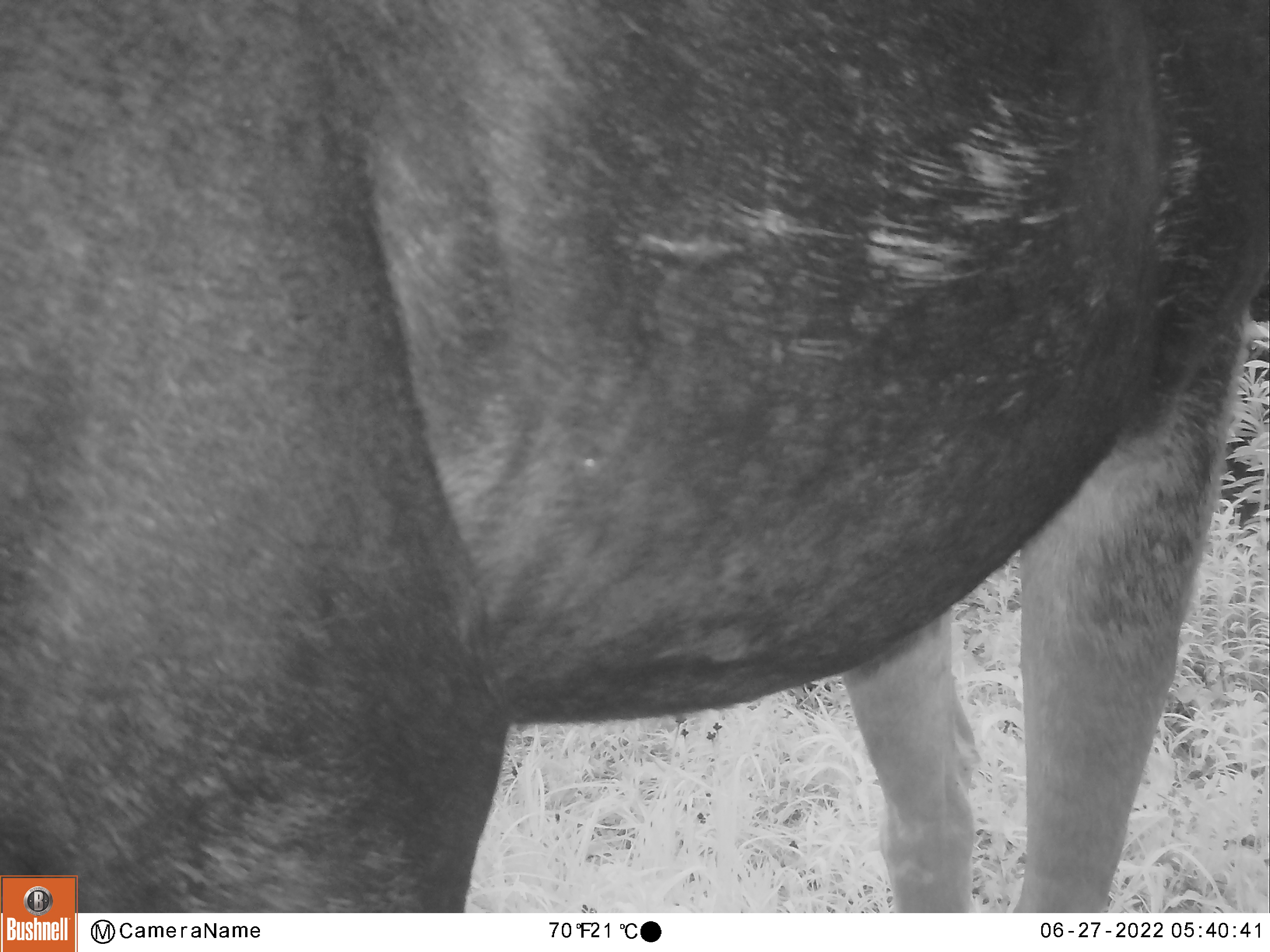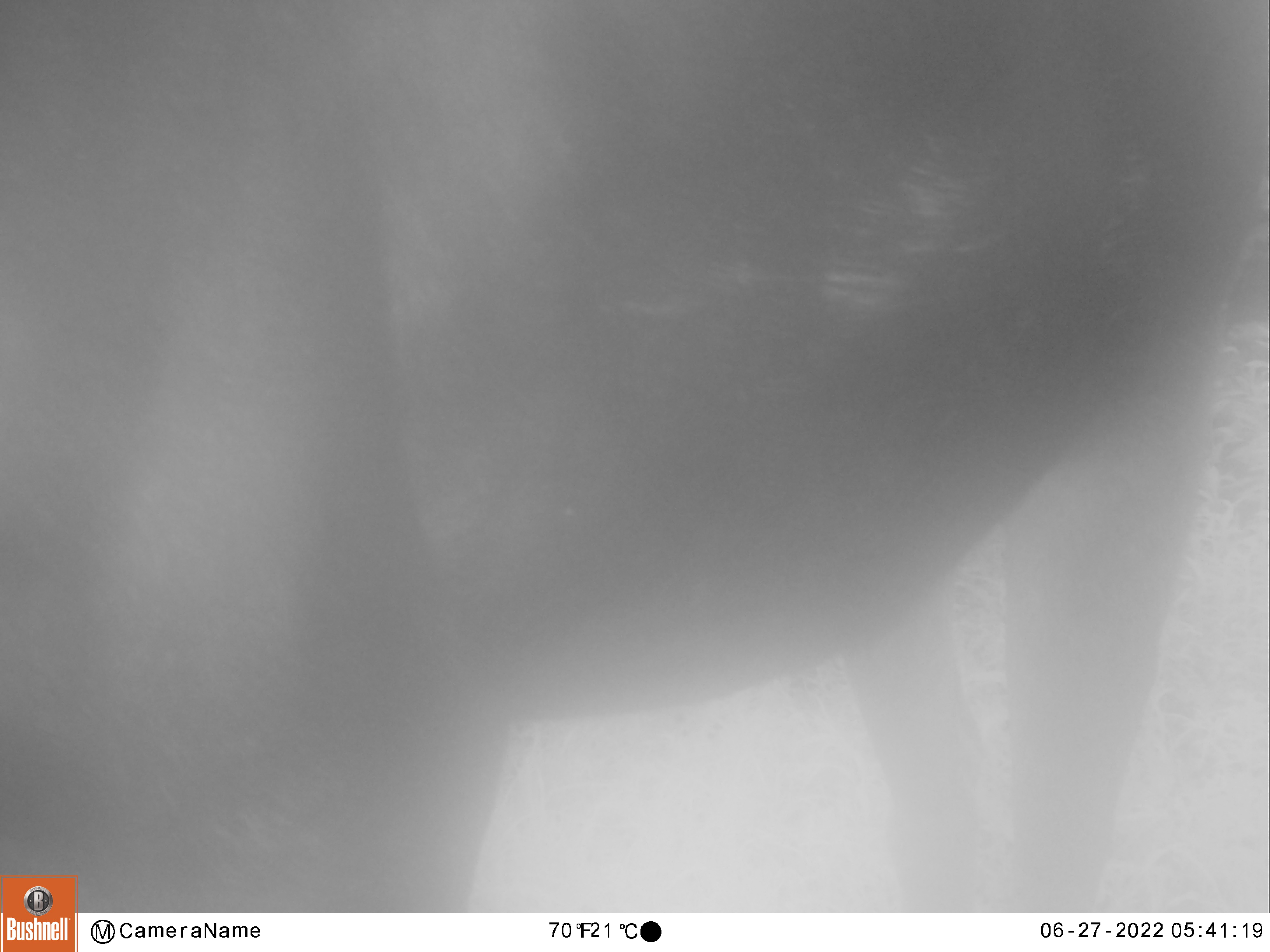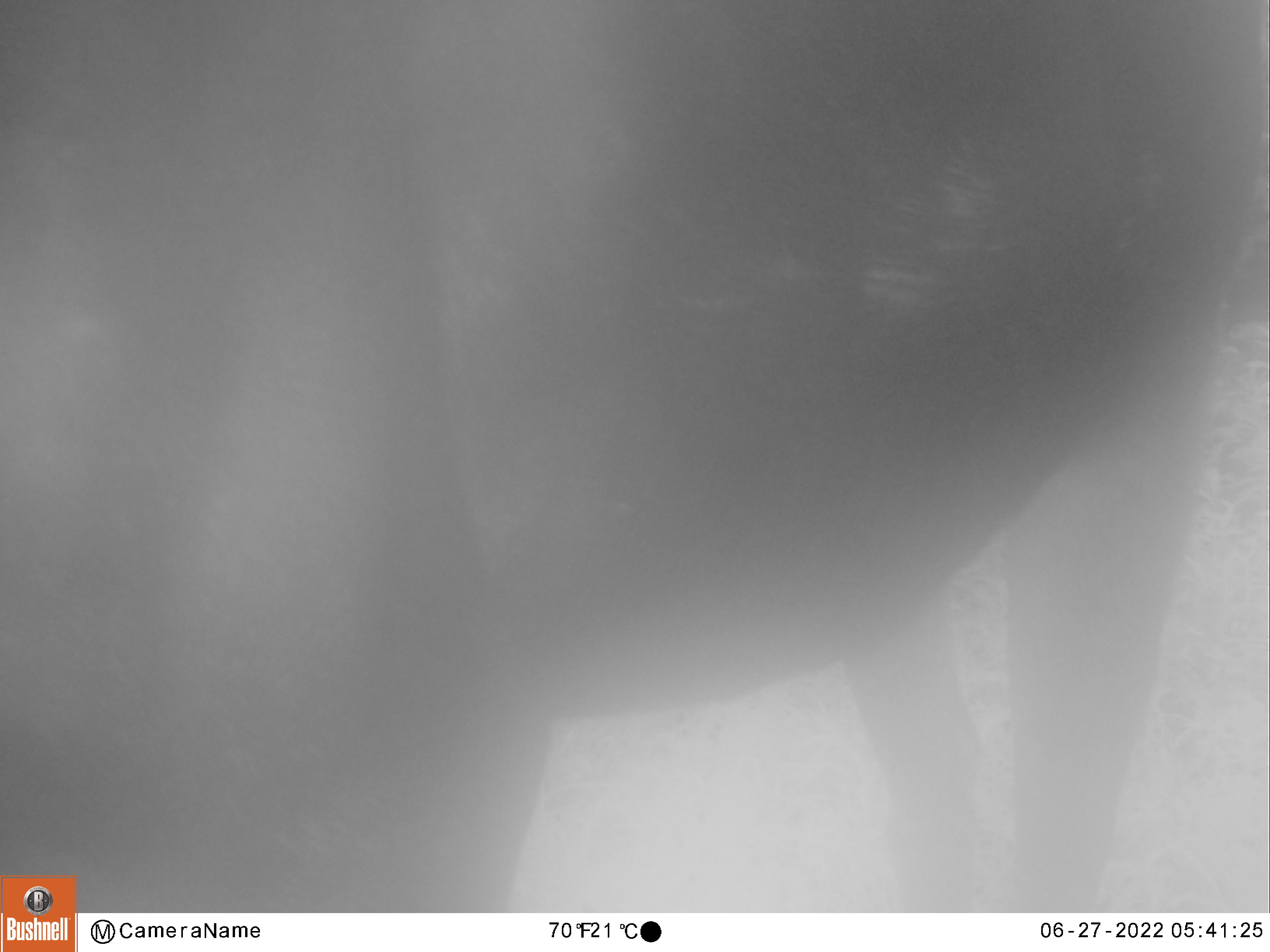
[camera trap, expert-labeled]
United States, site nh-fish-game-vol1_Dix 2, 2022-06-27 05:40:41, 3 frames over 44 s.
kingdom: Animalia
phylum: Chordata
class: Mammalia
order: Artiodactyla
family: Cervidae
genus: Alces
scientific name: Alces alces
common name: moose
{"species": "moose (Alces alces)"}